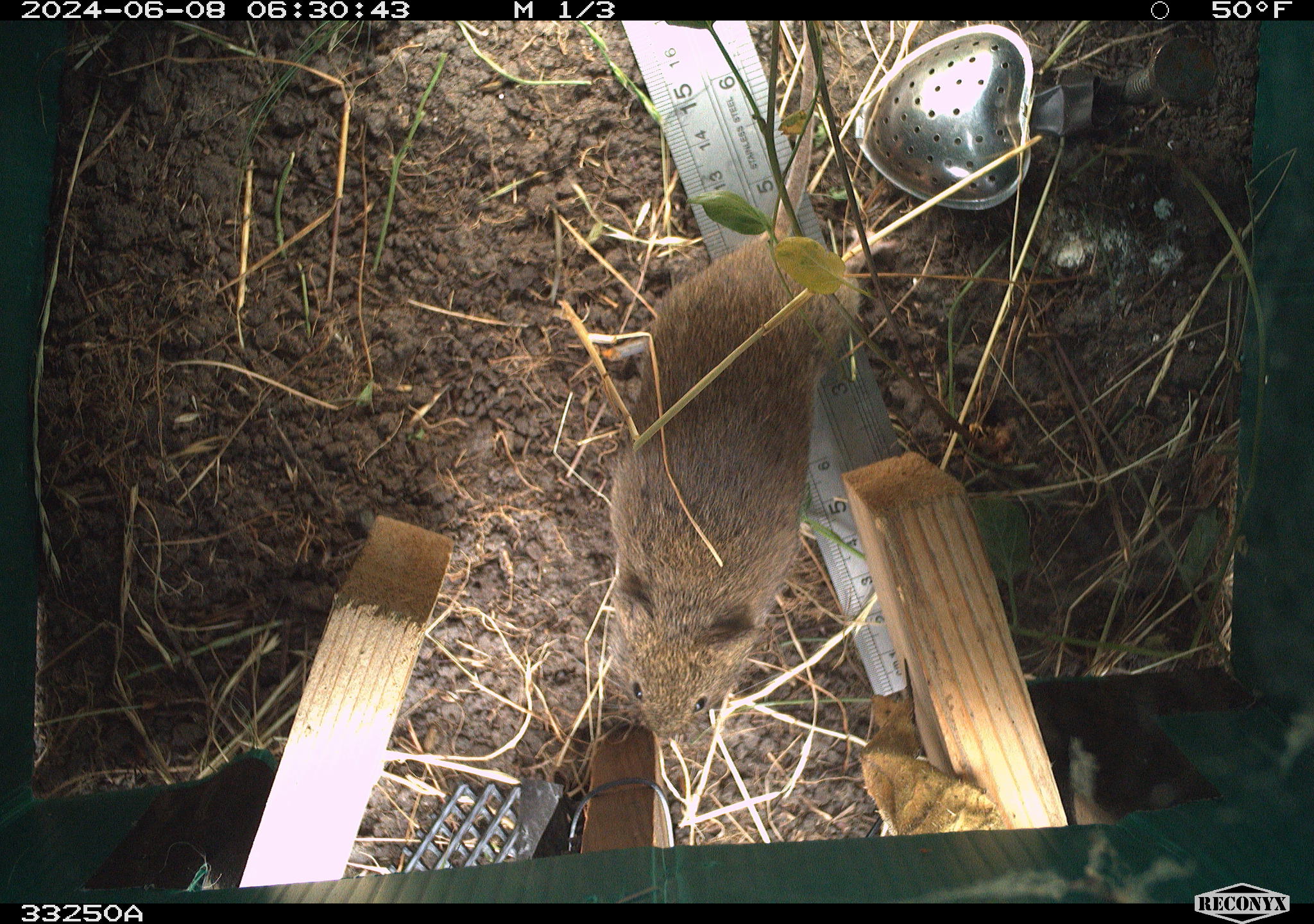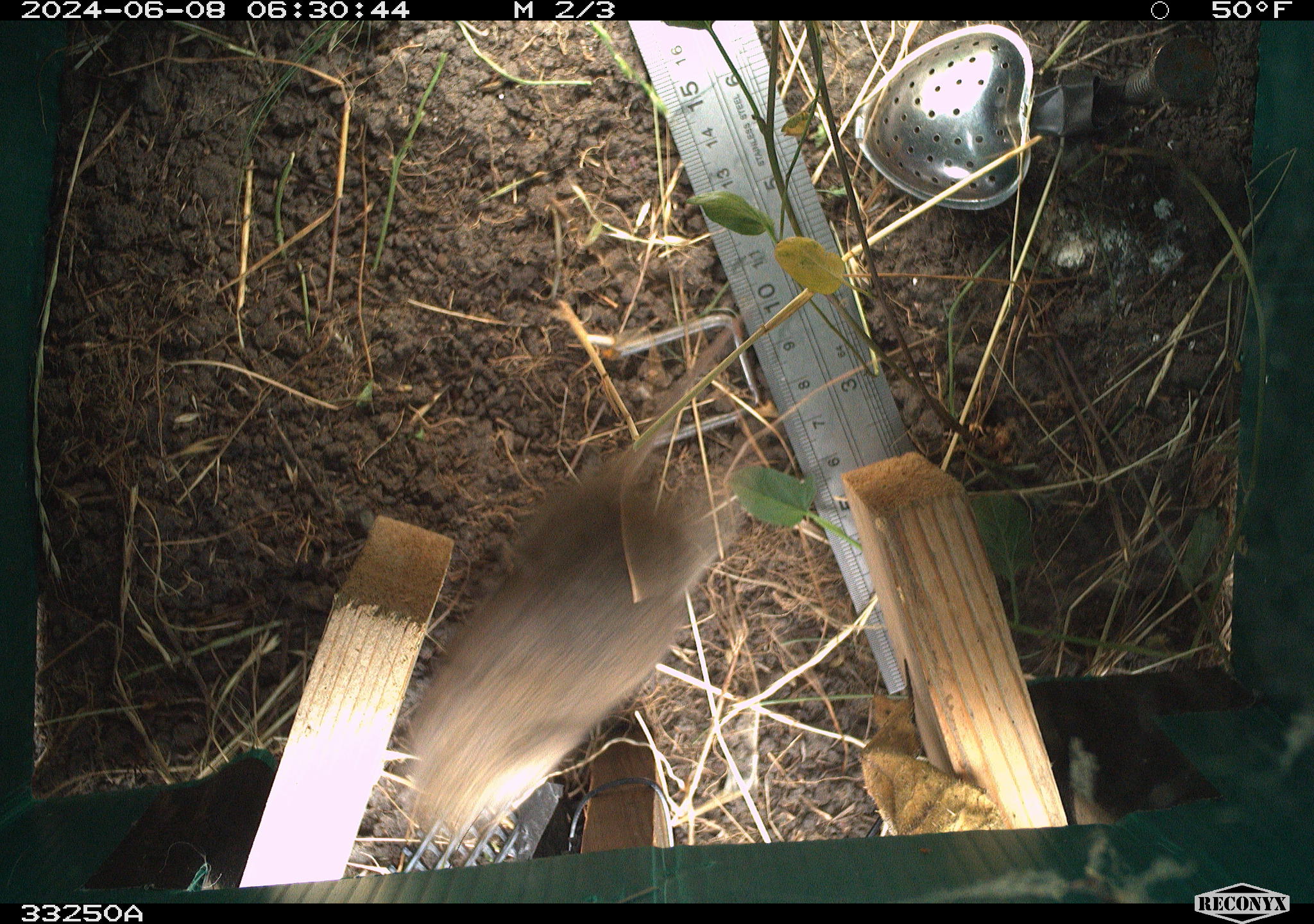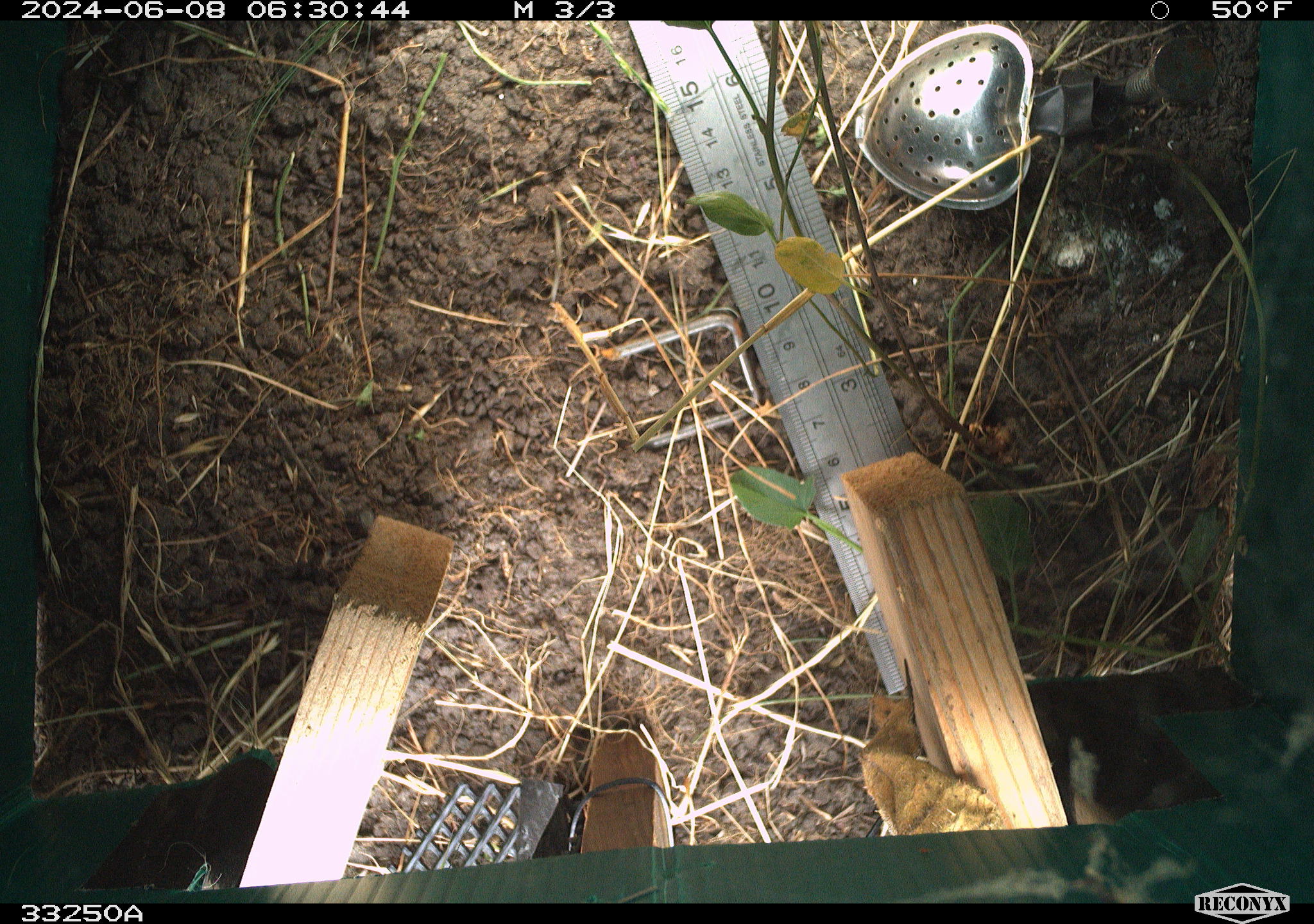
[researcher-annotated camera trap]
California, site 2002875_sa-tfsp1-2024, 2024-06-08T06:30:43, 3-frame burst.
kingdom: Animalia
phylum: Chordata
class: Mammalia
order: Rodentia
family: Cricetidae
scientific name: Arvicolinae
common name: voles, lemmings, and muskrats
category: arvicolinae subfamily